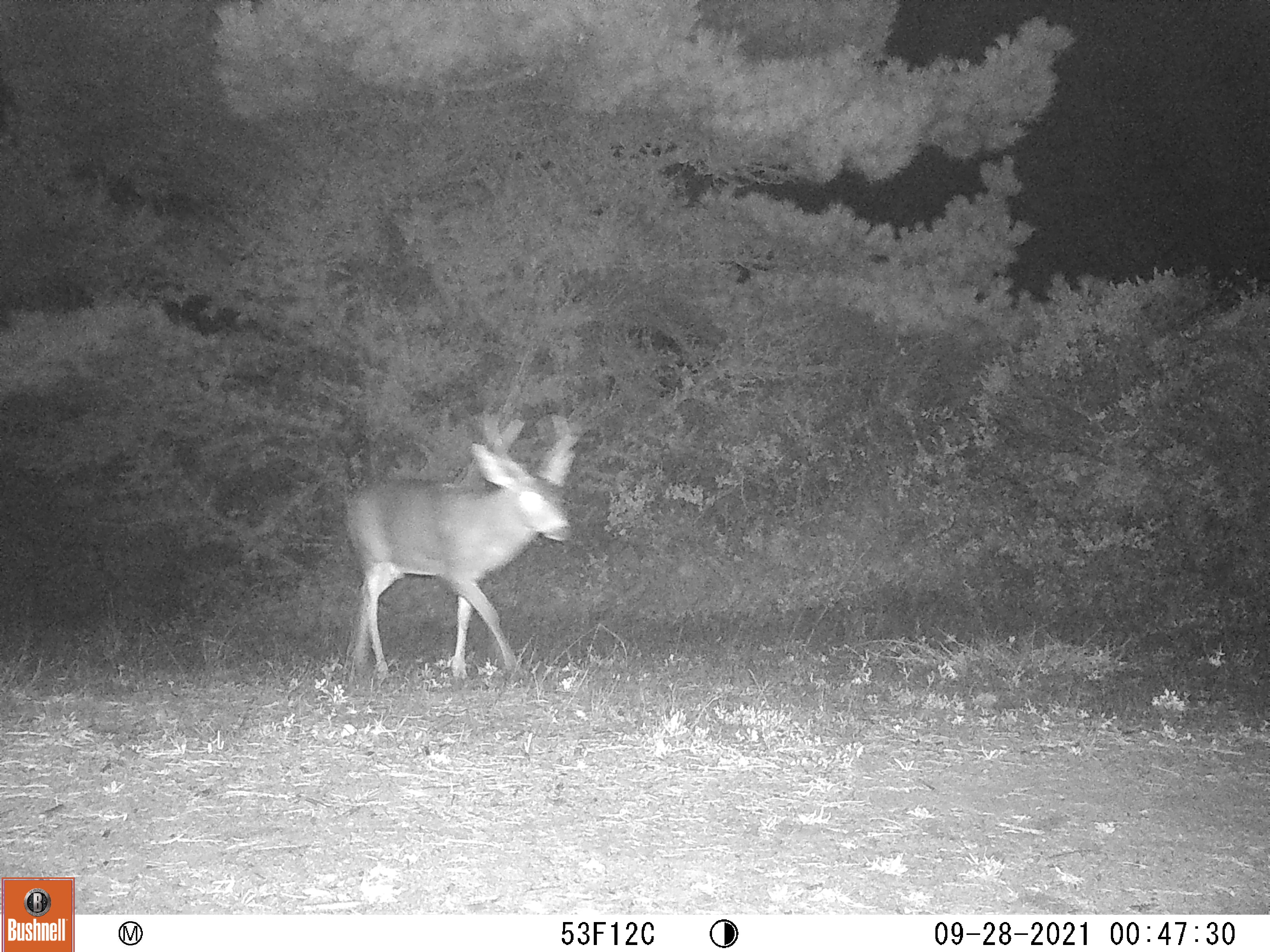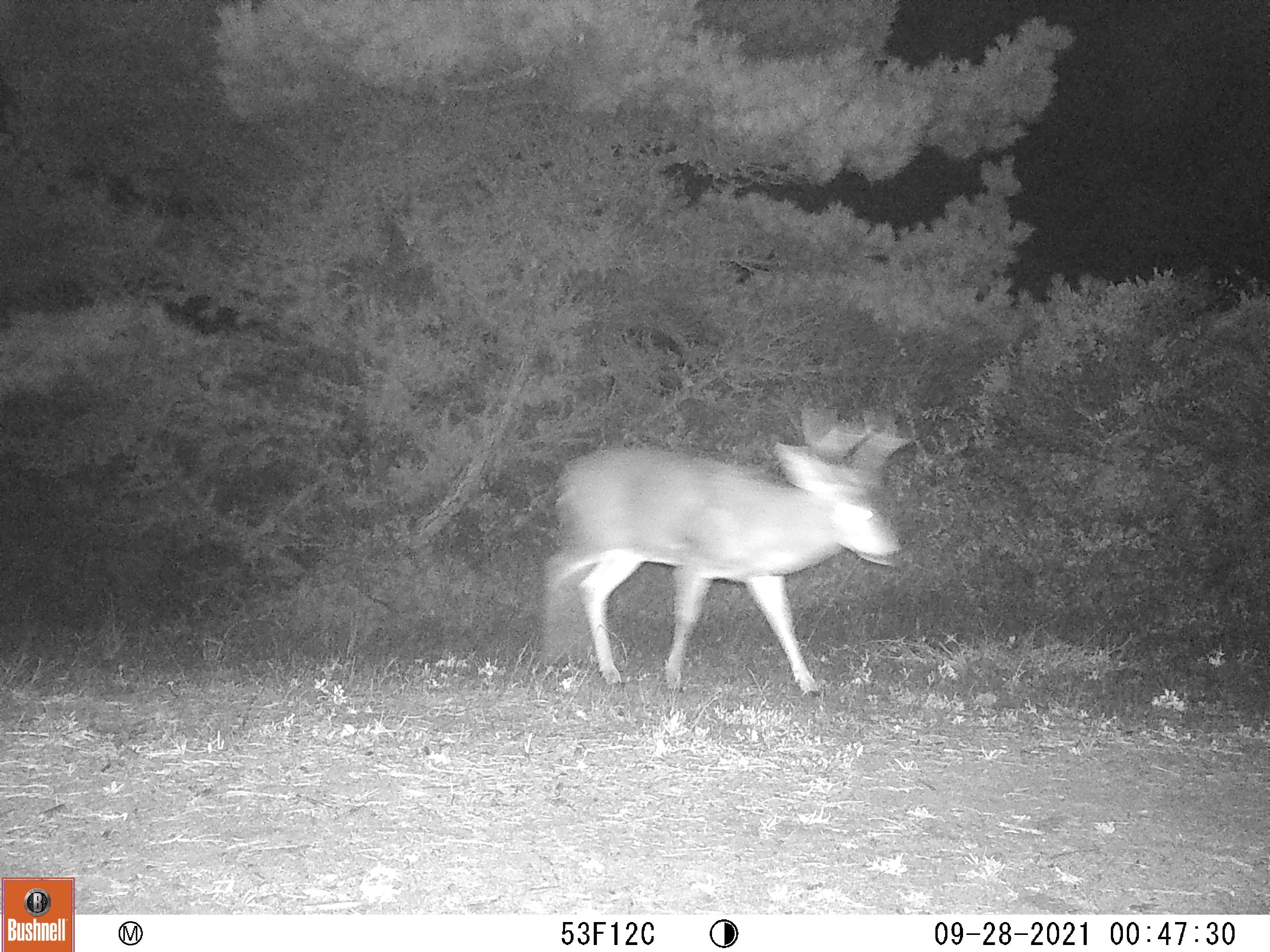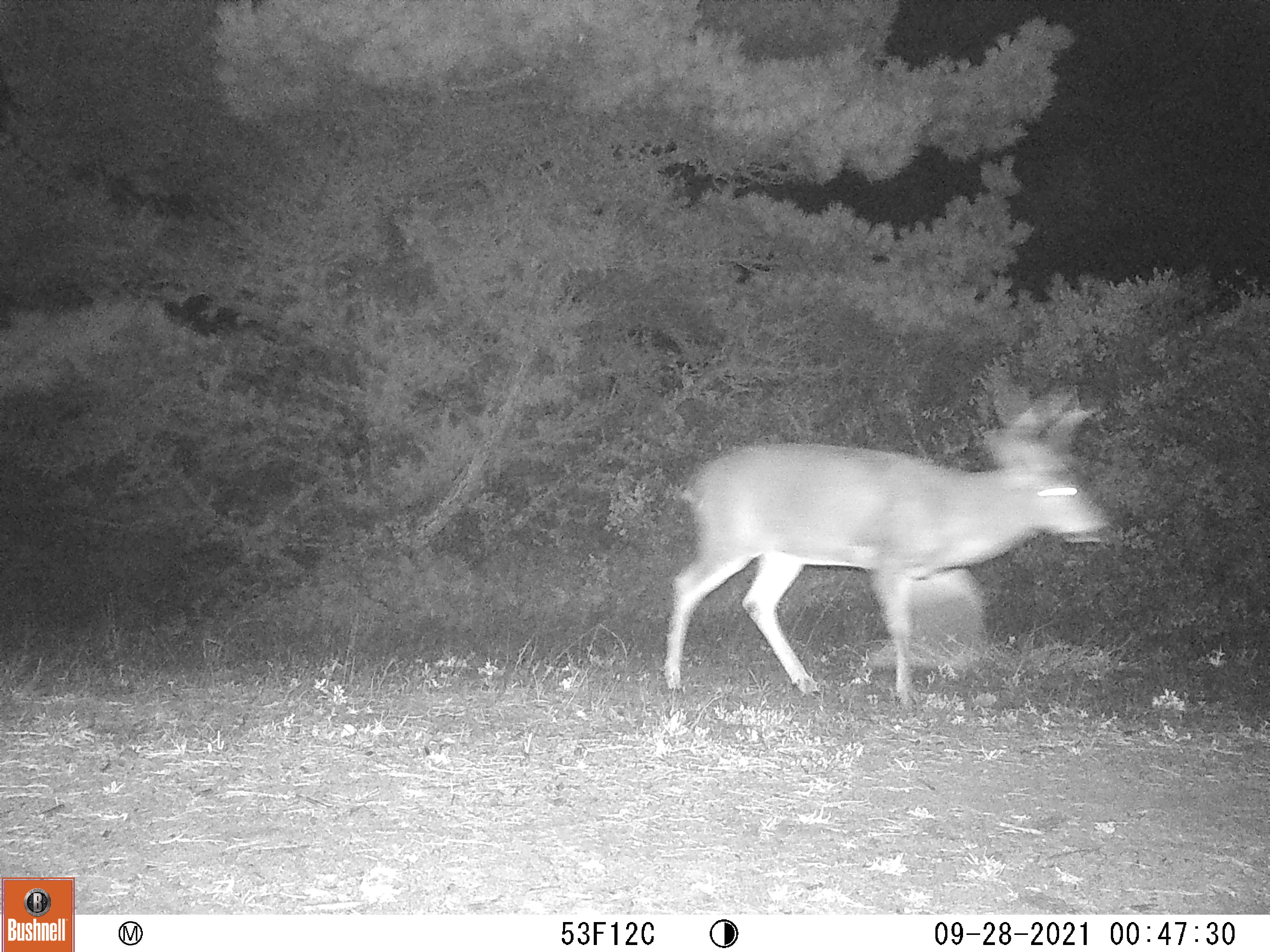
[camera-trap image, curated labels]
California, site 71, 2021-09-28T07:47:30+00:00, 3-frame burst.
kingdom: Animalia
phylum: Chordata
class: Mammalia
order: Artiodactyla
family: Cervidae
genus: Odocoileus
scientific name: Odocoileus hemionus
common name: mule deer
Mule deer (Odocoileus hemionus).